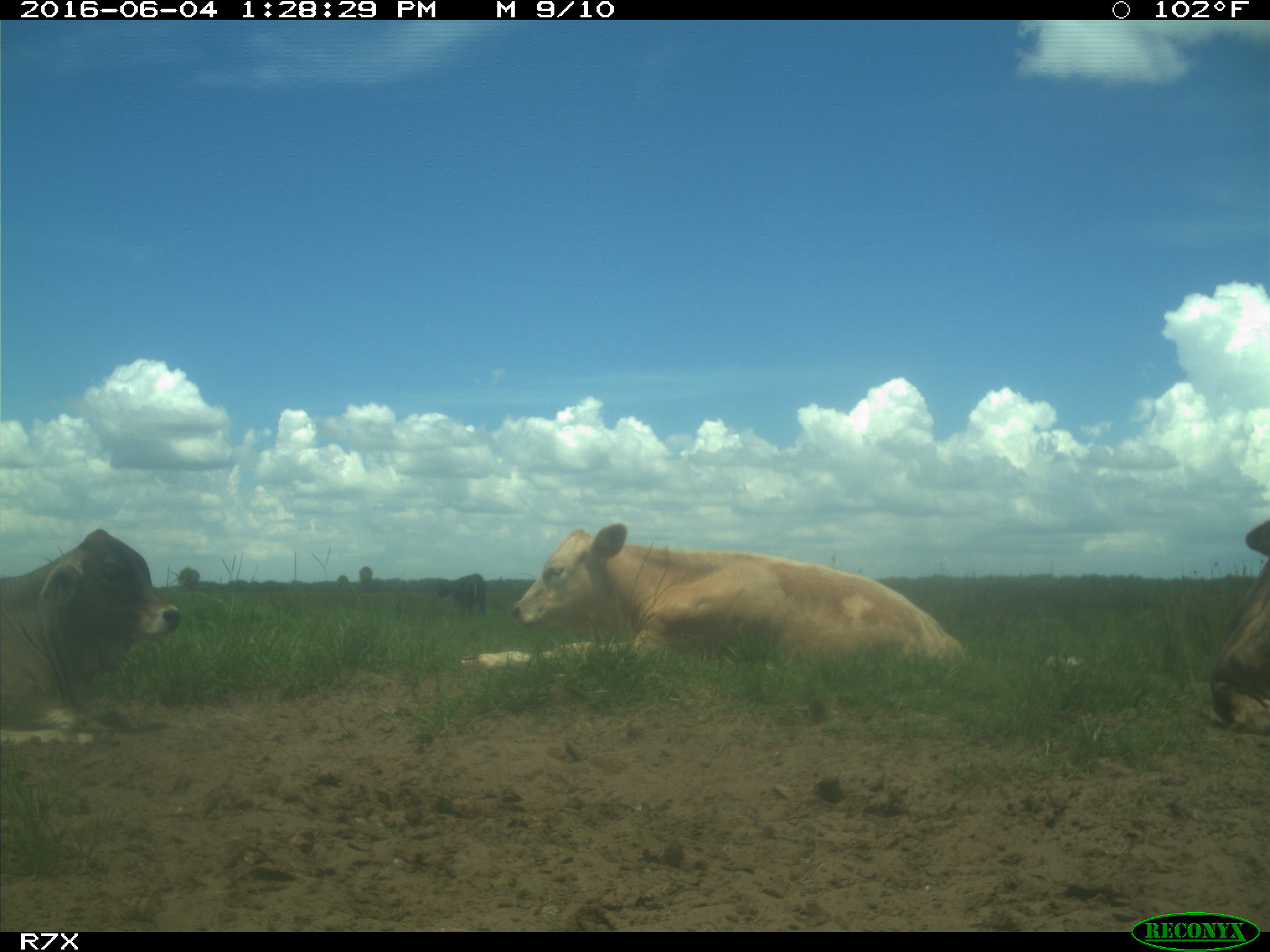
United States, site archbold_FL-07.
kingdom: Animalia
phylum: Chordata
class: Mammalia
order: Artiodactyla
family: Bovidae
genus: Bos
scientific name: Bos taurus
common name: domestic cow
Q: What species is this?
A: Bos taurus (domestic cow).